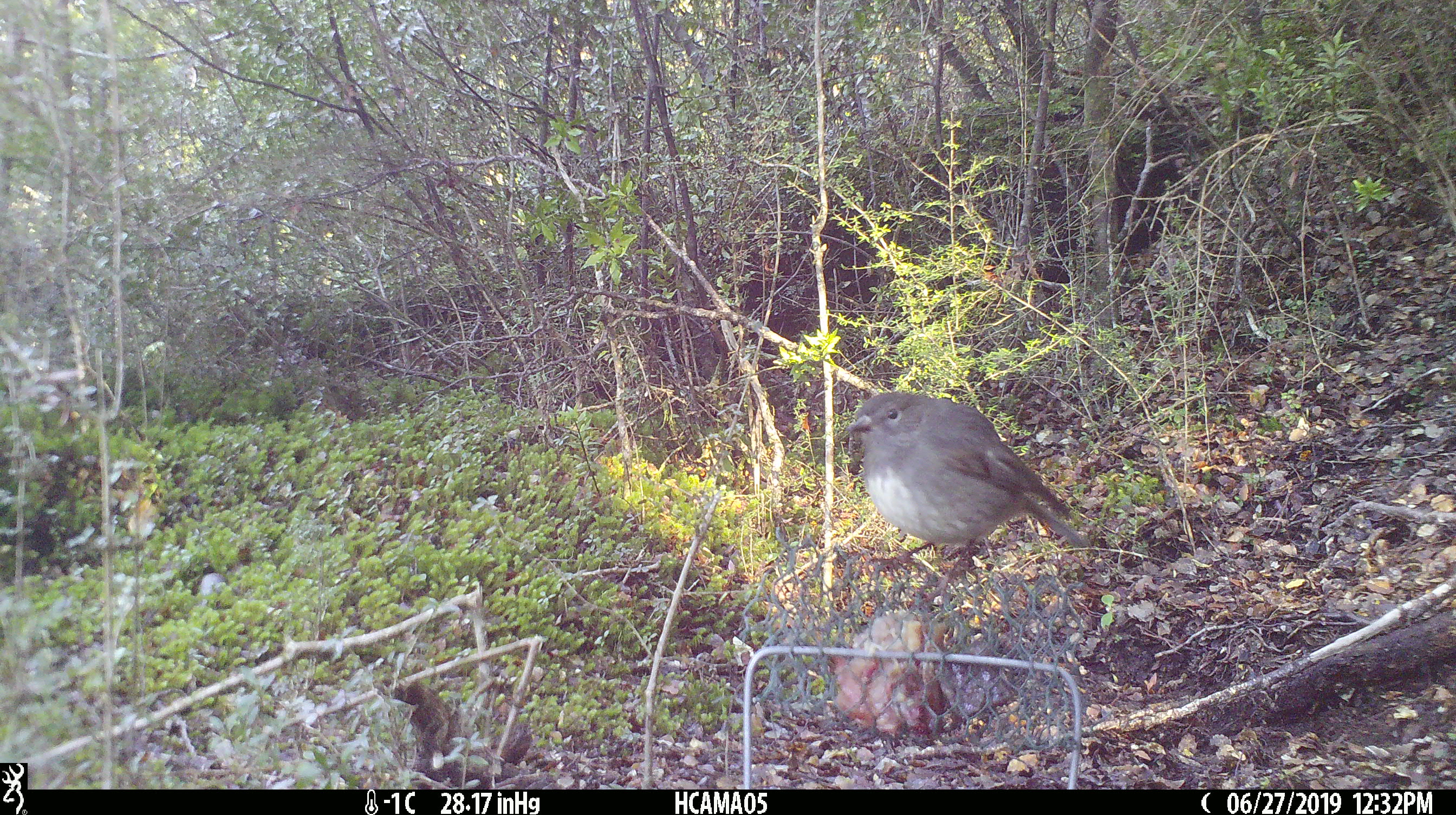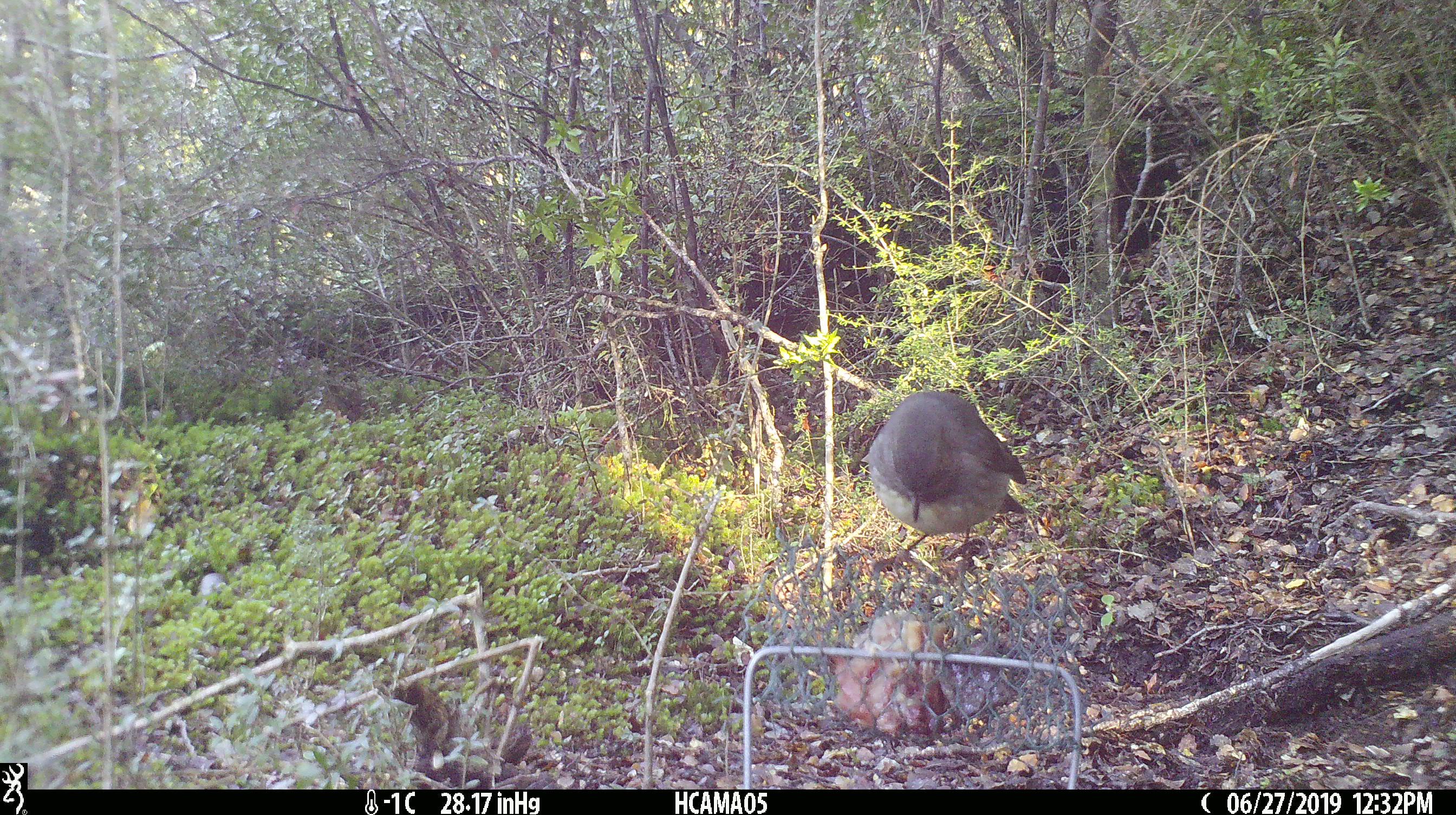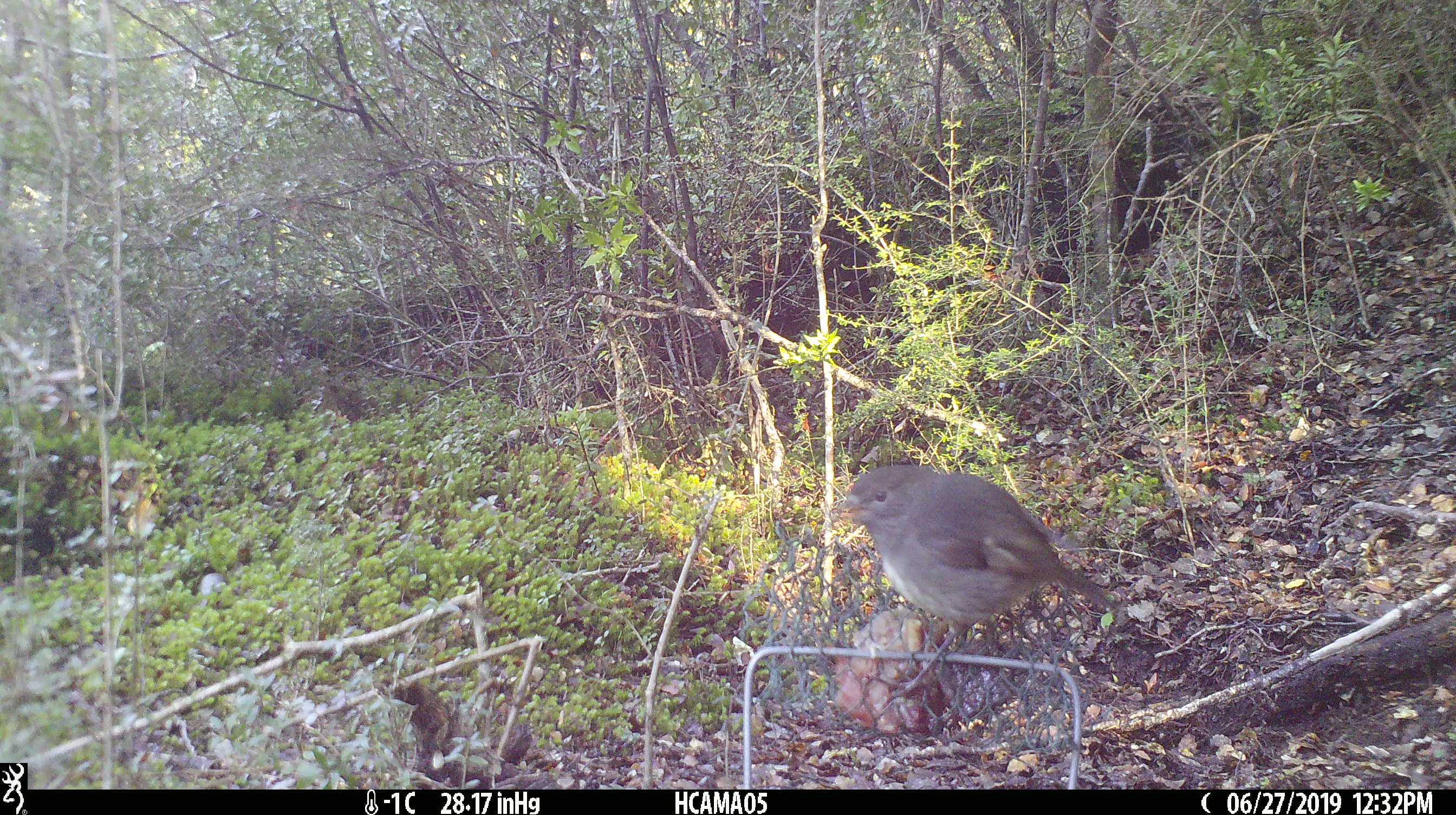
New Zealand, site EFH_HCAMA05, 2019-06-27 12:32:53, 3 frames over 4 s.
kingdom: Animalia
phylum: Chordata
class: Aves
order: Passeriformes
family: Petroicidae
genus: Petroica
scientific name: Petroica australis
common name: new zealand robin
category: robin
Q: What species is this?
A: Robin (new zealand robin) (Petroica australis).